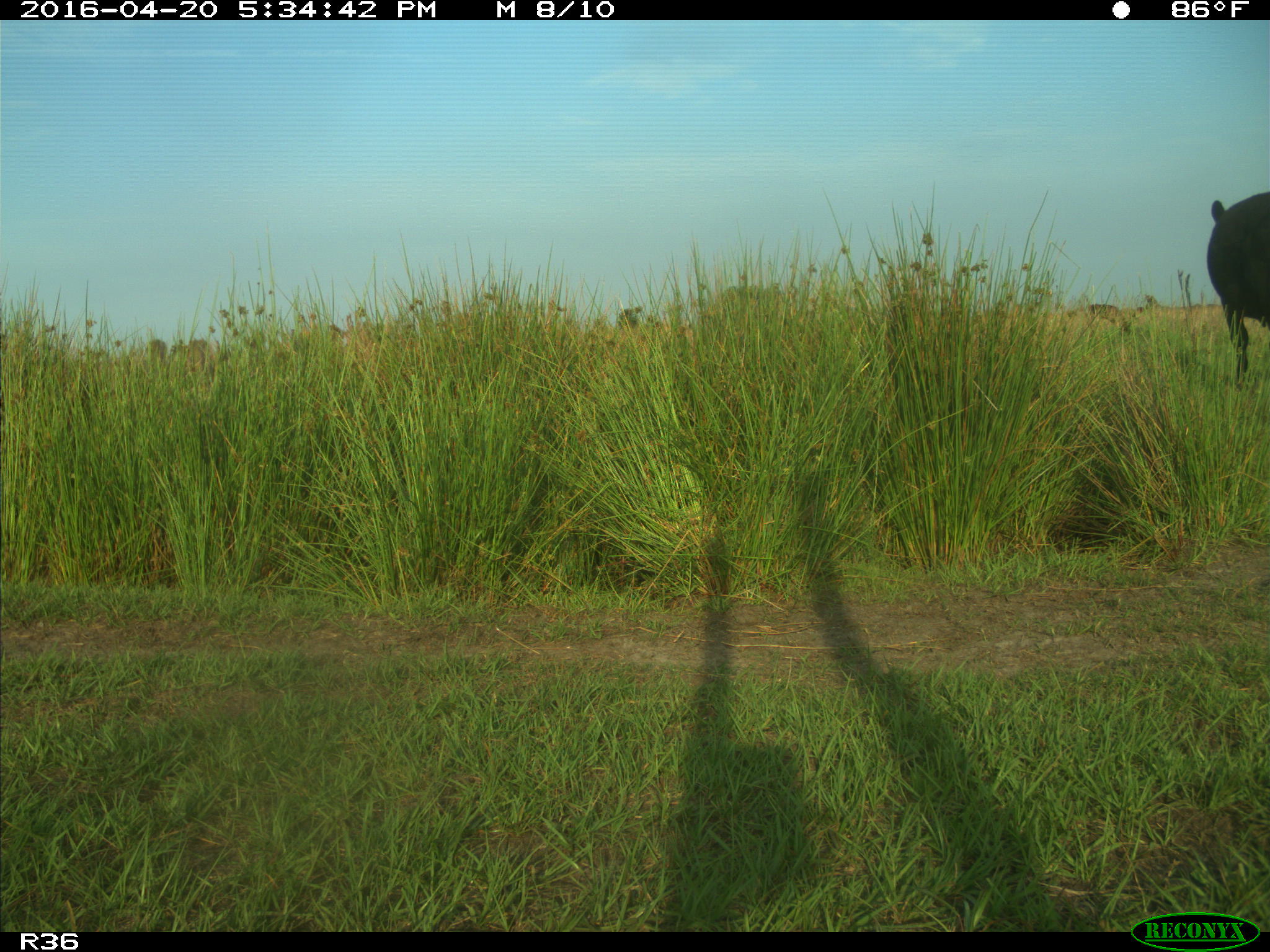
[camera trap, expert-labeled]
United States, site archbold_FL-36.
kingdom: Animalia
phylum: Chordata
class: Mammalia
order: Artiodactyla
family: Bovidae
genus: Bos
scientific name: Bos taurus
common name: domestic cow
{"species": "Bos taurus (domestic cow)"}